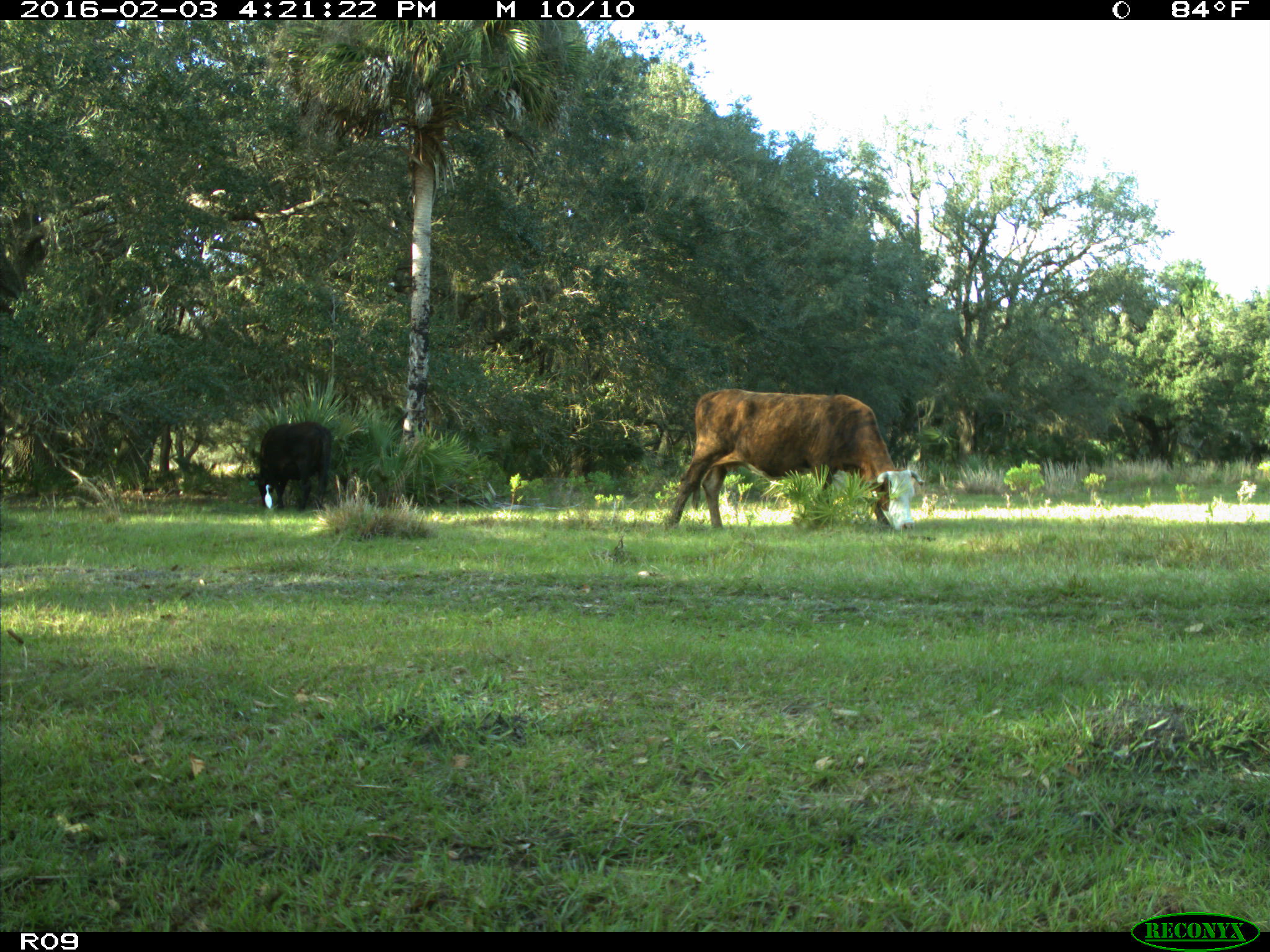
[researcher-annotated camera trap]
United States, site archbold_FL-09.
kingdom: Animalia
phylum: Chordata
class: Mammalia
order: Artiodactyla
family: Bovidae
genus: Bos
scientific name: Bos taurus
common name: domestic cow